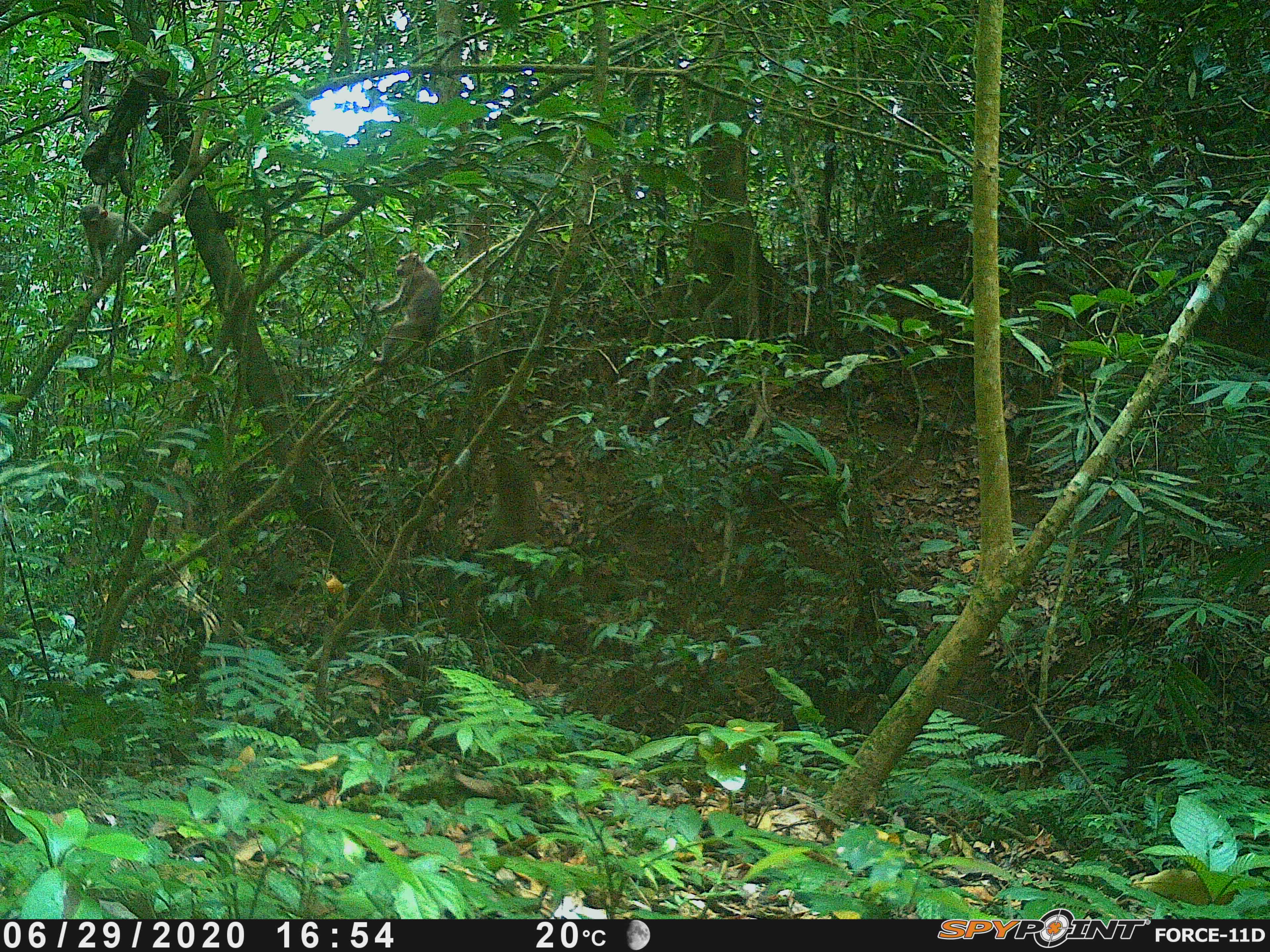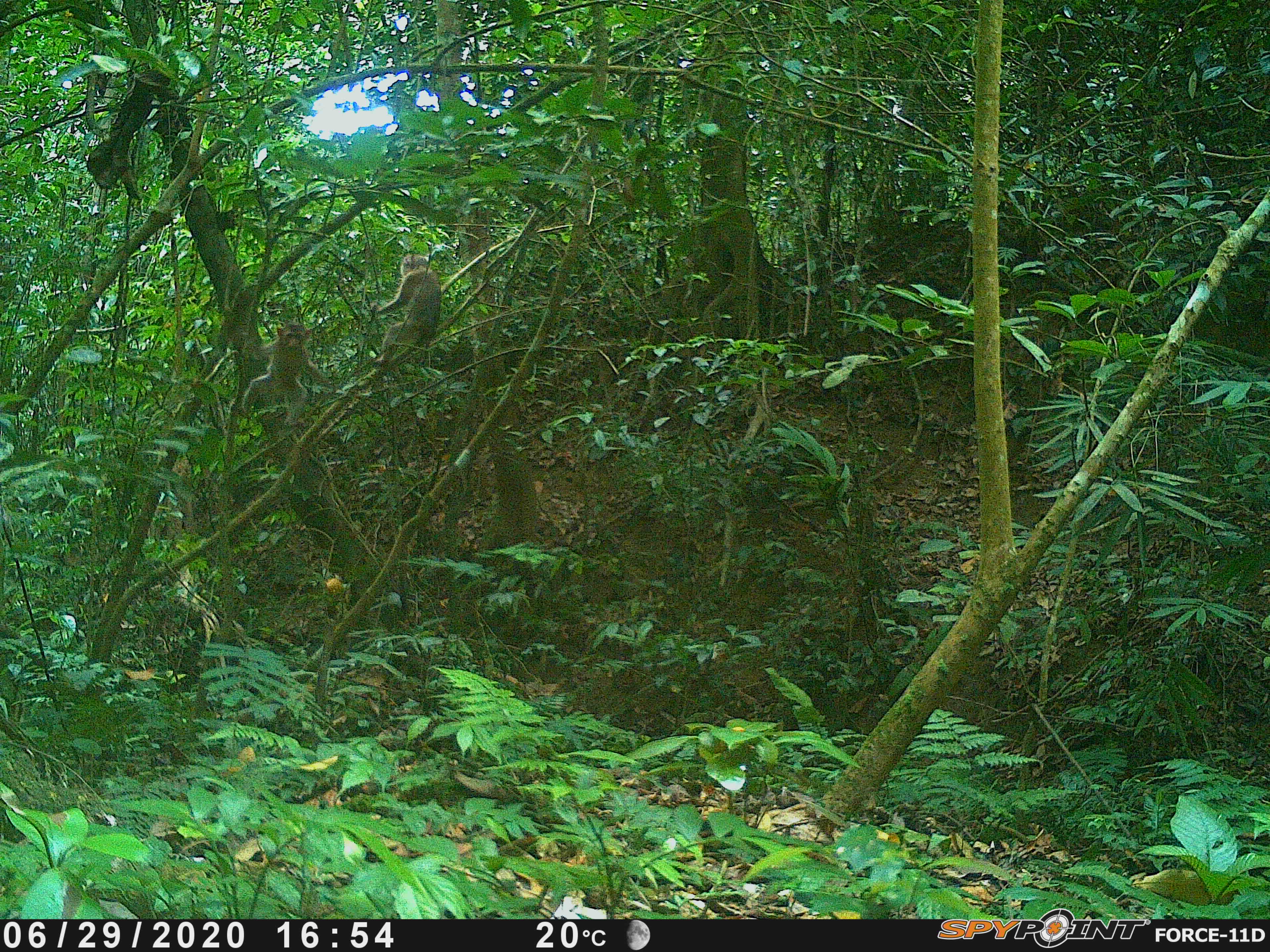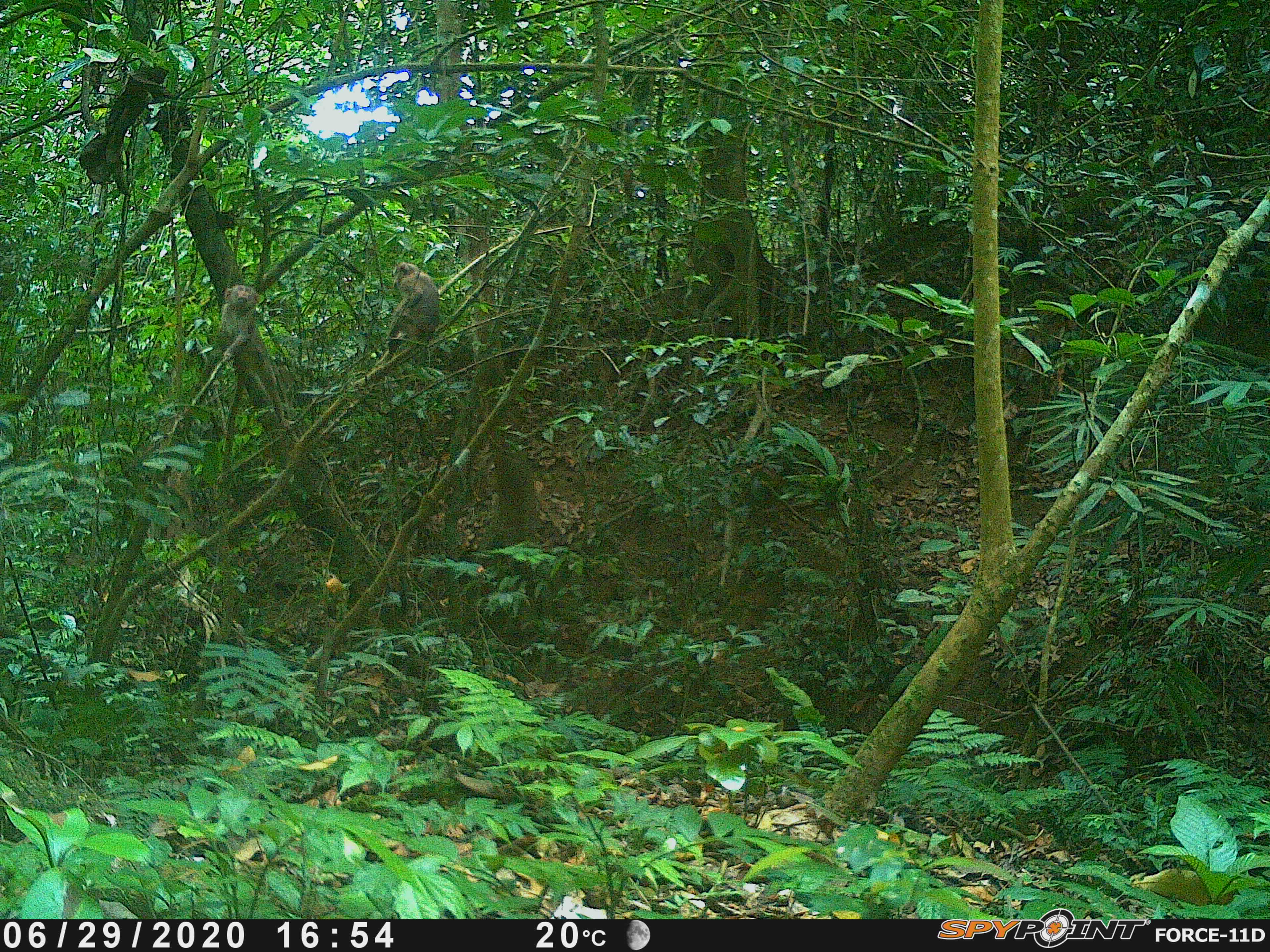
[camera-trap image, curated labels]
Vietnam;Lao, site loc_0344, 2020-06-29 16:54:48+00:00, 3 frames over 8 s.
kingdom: Animalia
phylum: Chordata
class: Mammalia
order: Primates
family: Cercopithecidae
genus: Macaca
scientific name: Macaca nemestrina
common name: pig-tailed macaque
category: pig tailed macaque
Pig tailed macaque (pig-tailed macaque) (Macaca nemestrina). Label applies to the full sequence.